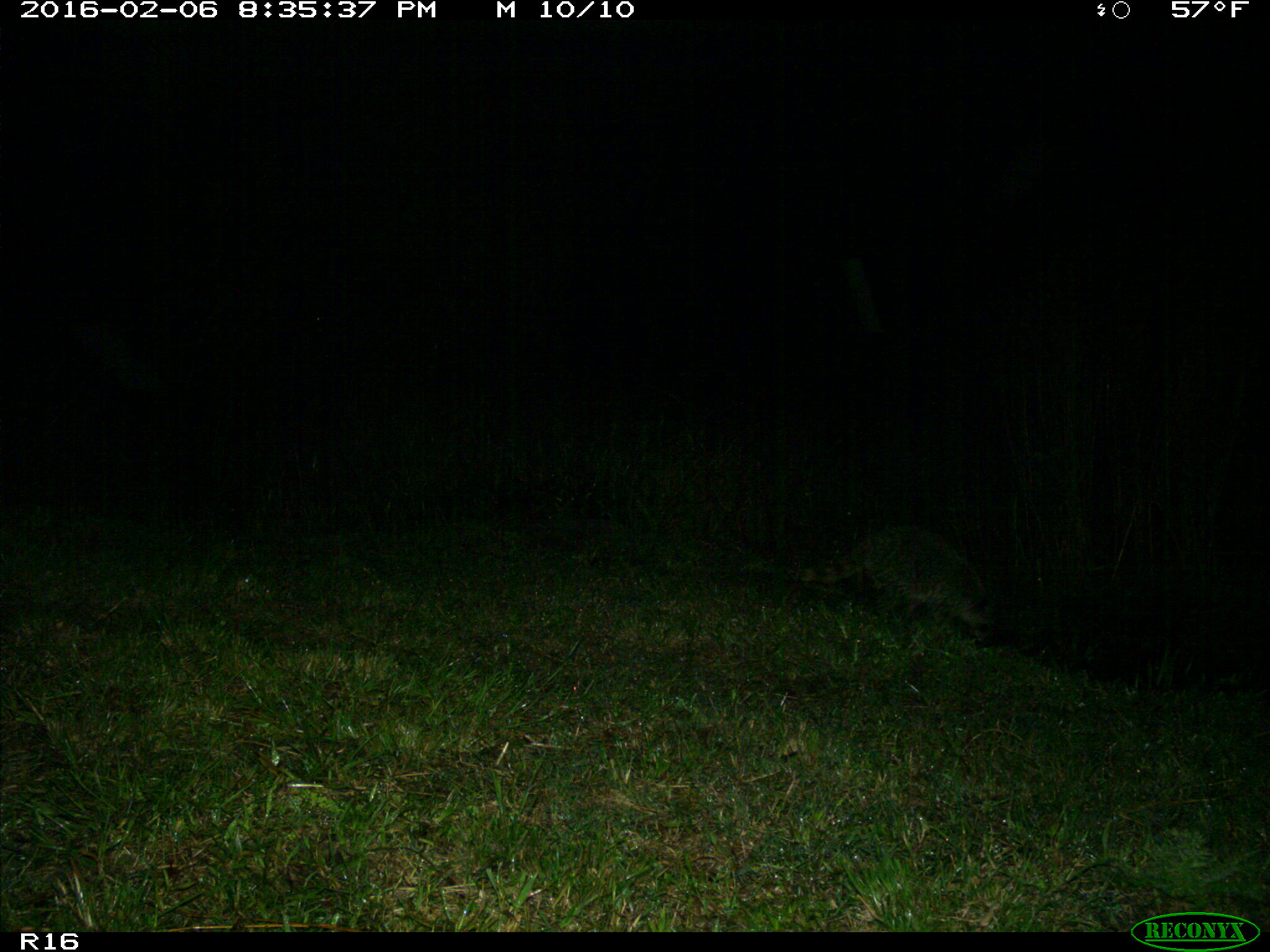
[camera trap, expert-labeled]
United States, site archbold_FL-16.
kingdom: Animalia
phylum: Chordata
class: Mammalia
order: Carnivora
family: Procyonidae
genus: Procyon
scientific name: Procyon lotor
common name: common raccoon